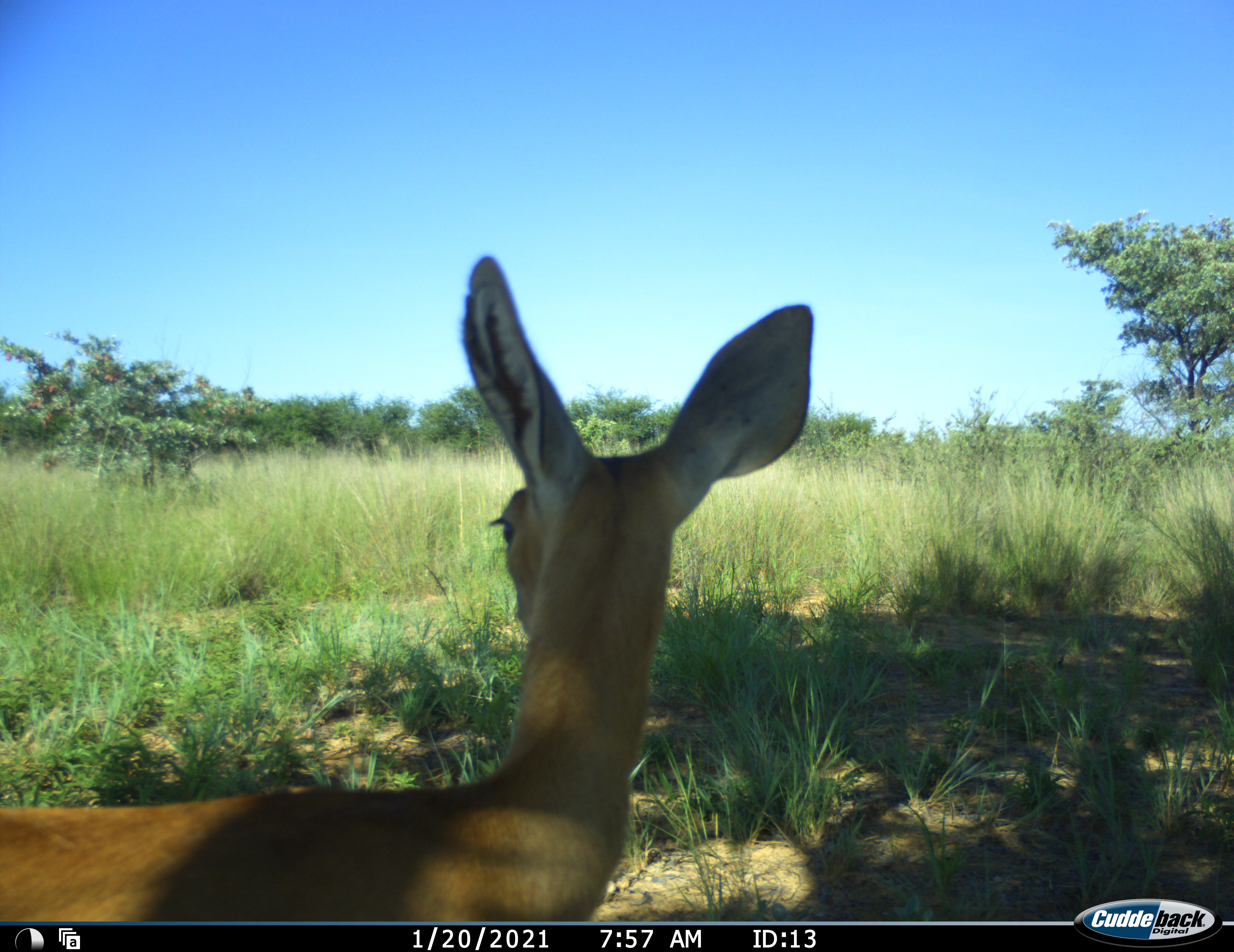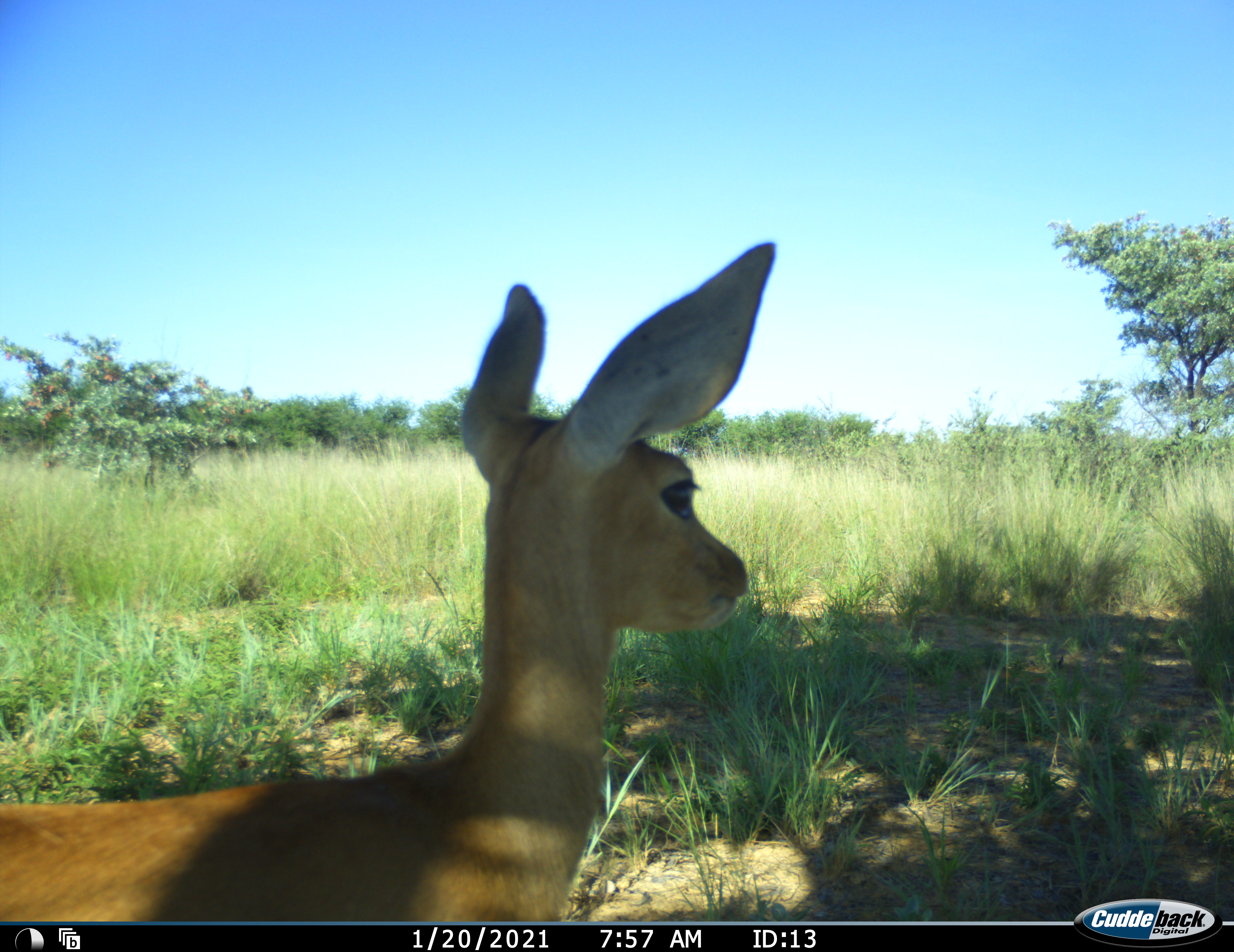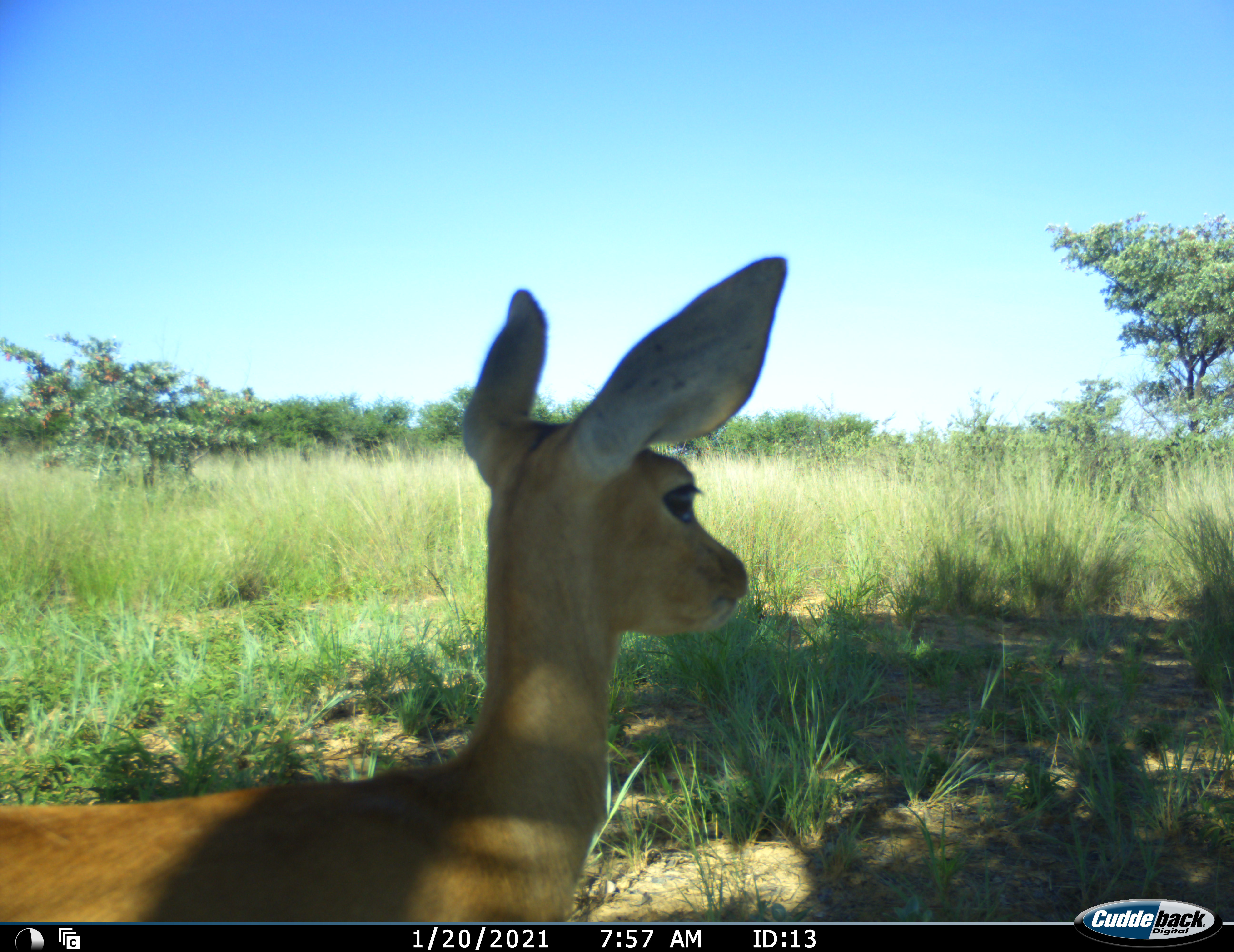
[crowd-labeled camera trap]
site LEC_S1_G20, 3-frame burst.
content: unidentified animal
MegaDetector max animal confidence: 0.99